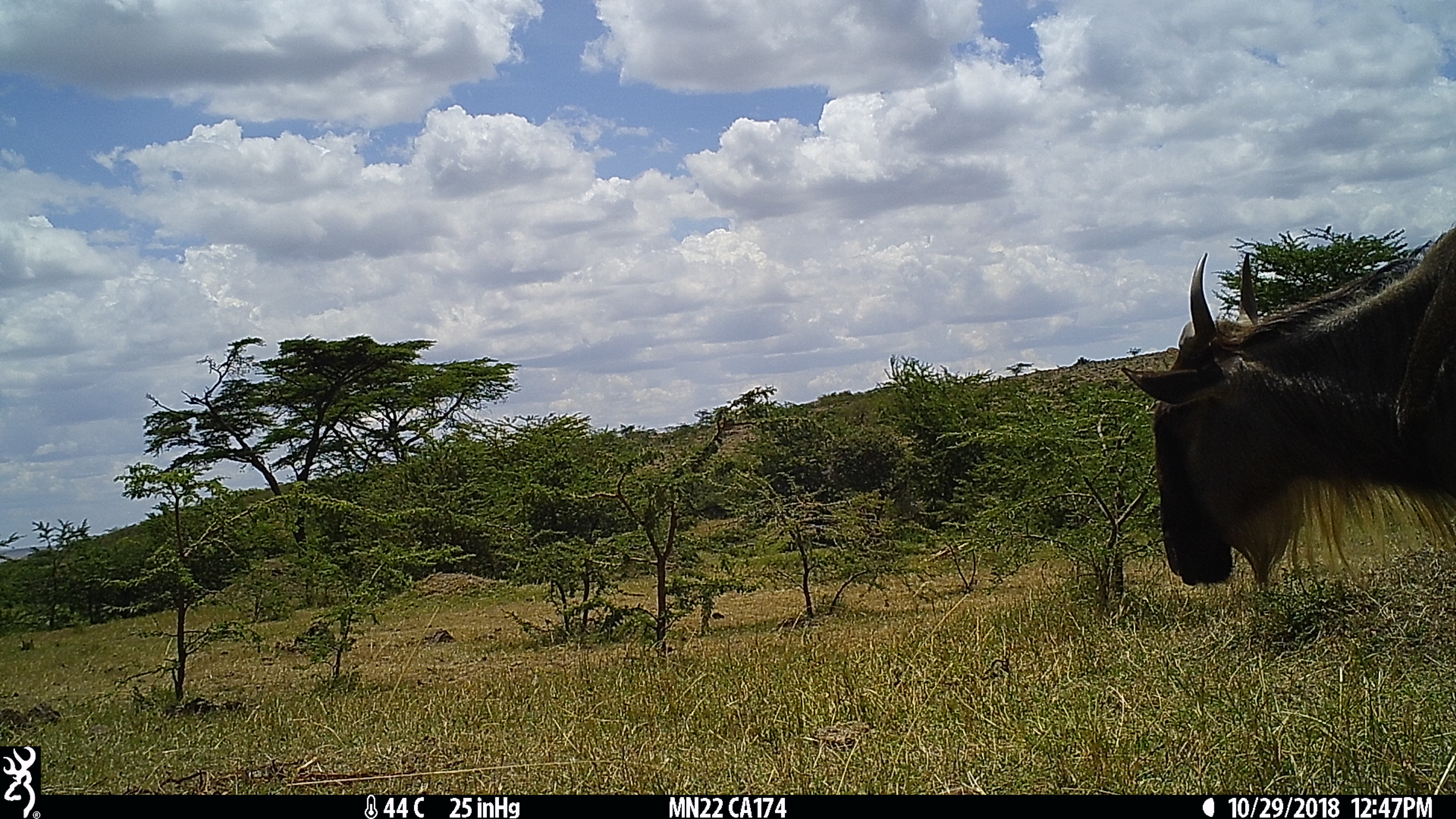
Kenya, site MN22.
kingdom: Animalia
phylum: Chordata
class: Mammalia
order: Artiodactyla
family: Bovidae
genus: Connochaetes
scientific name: Connochaetes taurinus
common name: blue wildebeest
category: wildebeest